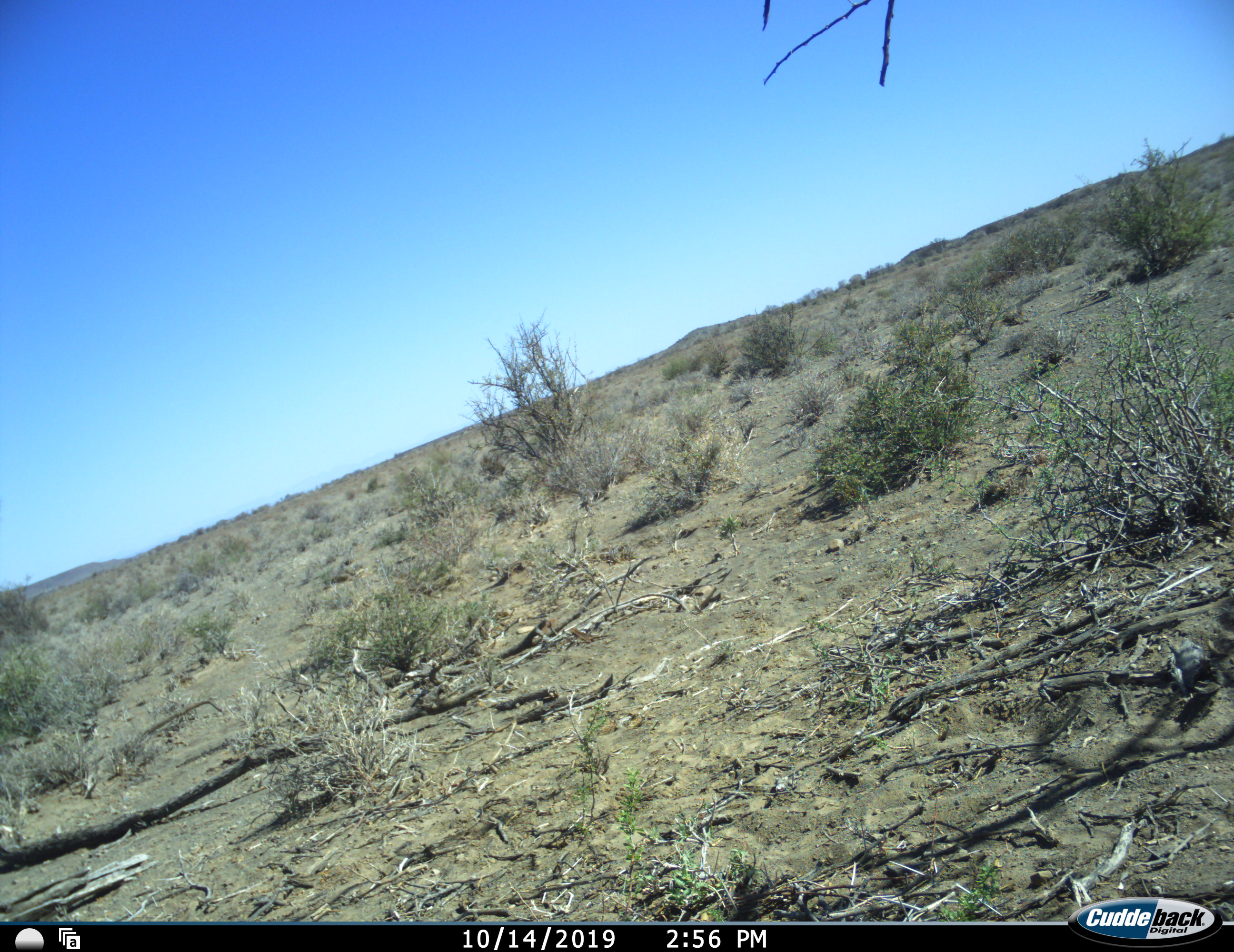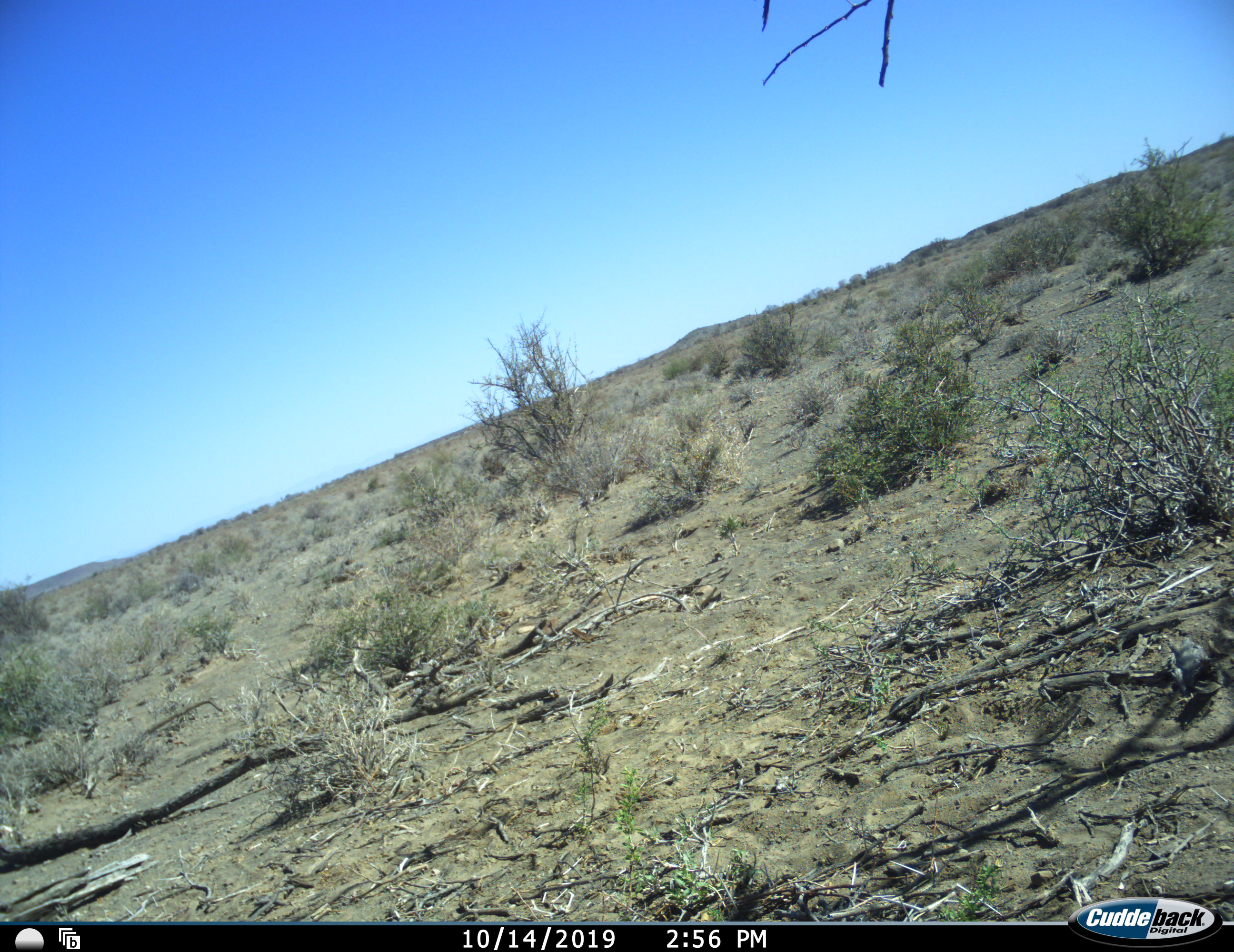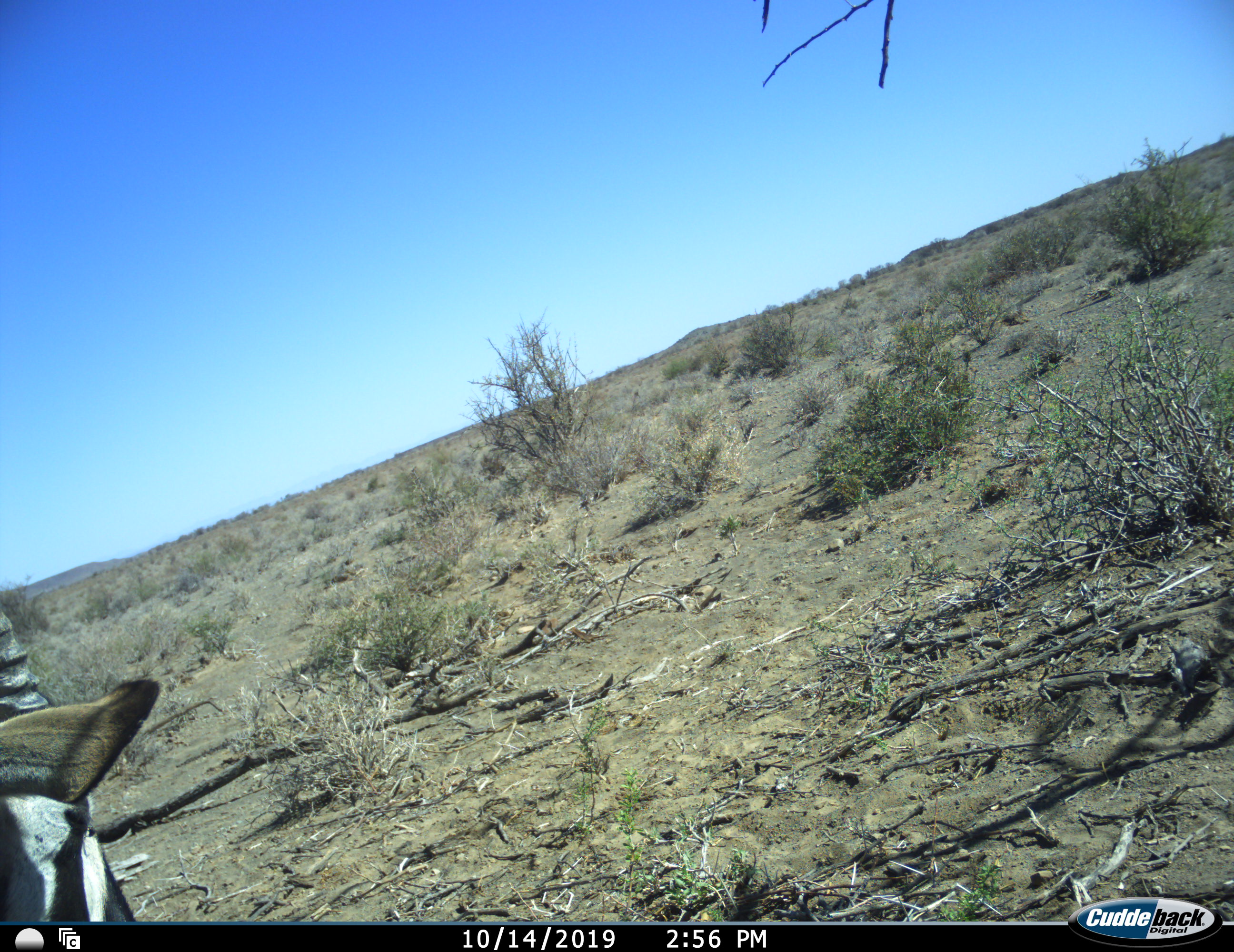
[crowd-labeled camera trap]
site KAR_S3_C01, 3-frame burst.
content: unidentified animal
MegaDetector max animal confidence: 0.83